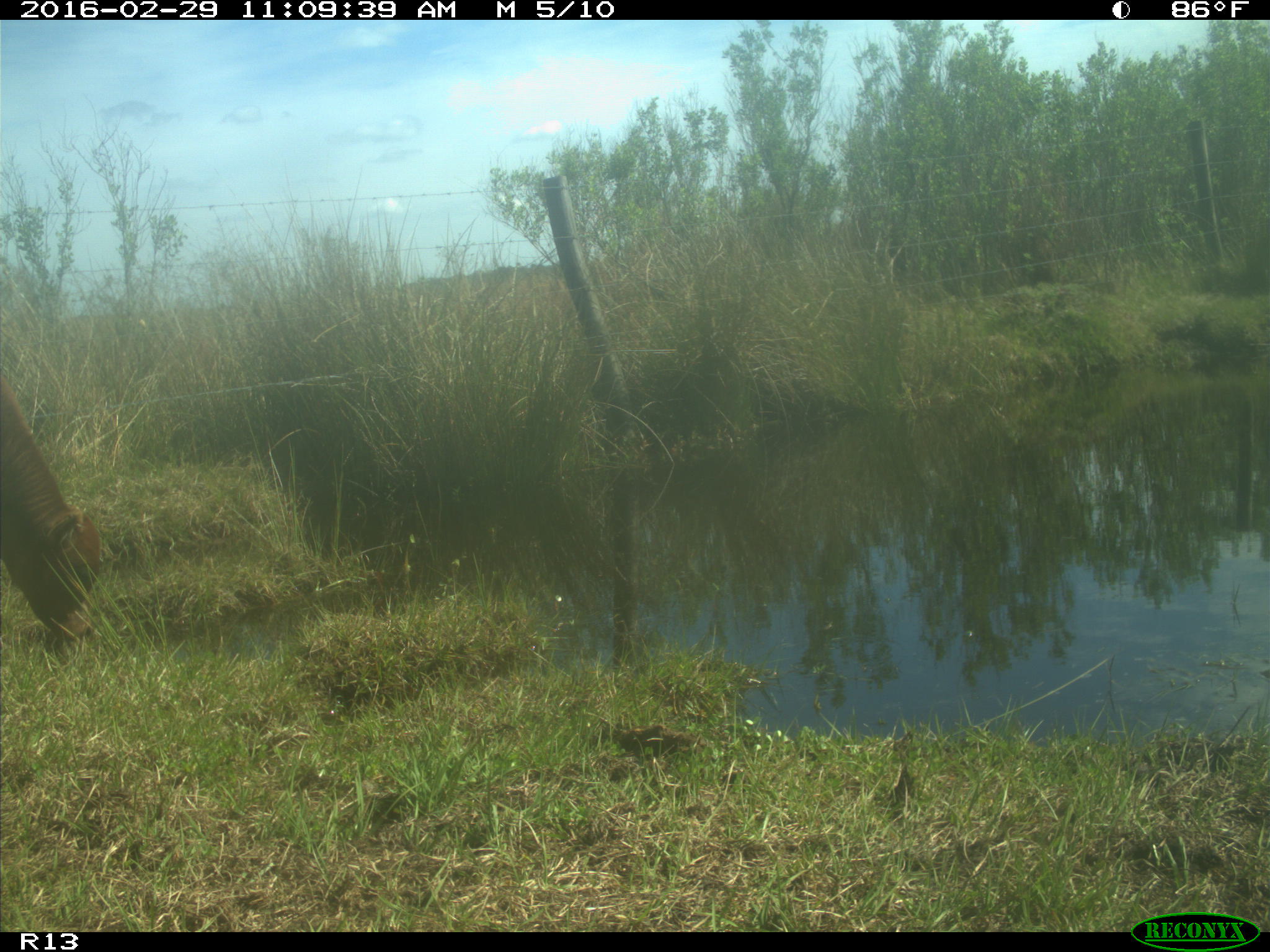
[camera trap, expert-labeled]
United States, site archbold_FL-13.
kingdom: Animalia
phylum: Chordata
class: Mammalia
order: Artiodactyla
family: Bovidae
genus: Bos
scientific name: Bos taurus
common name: domestic cow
Bos taurus (domestic cow).